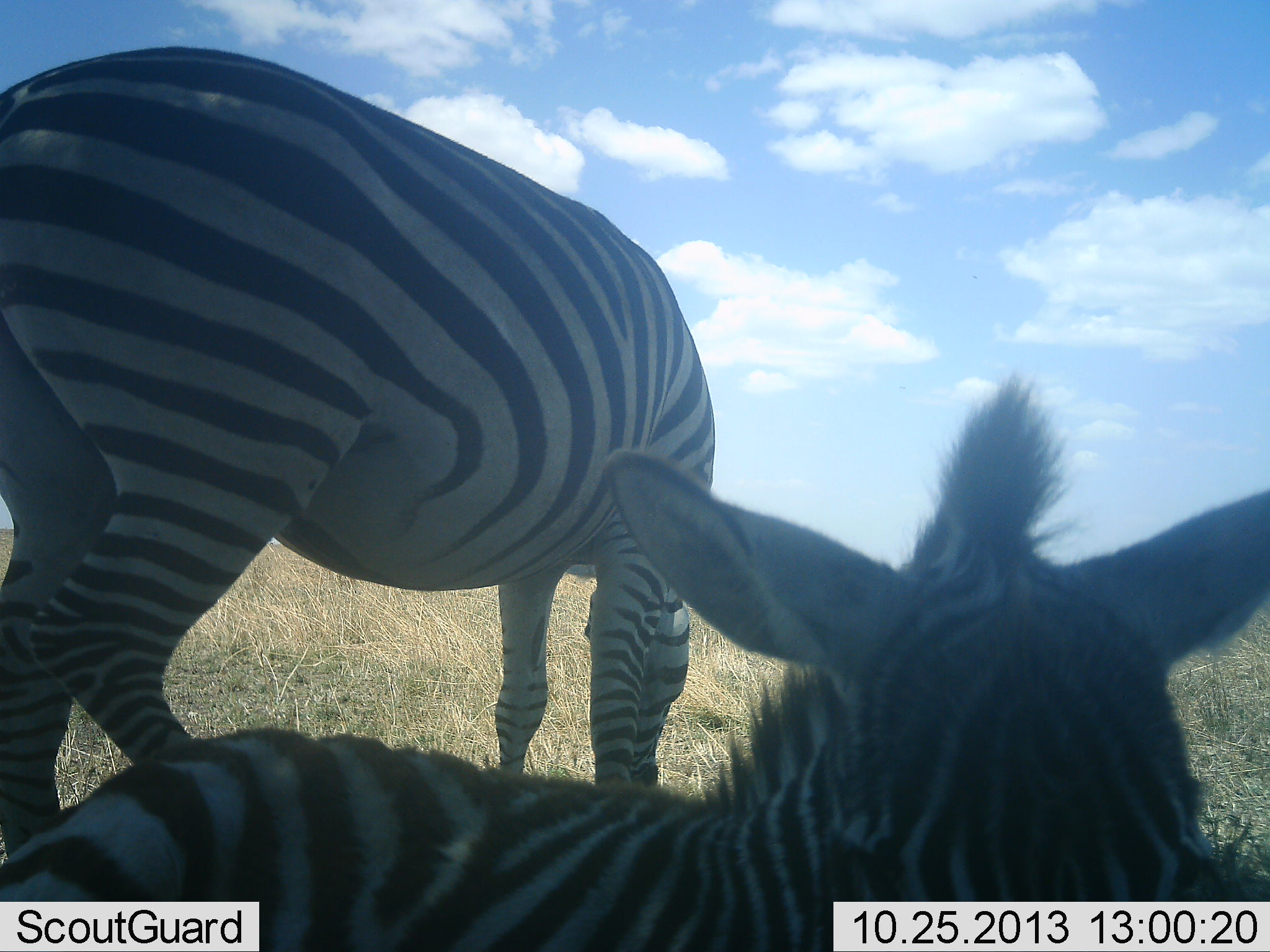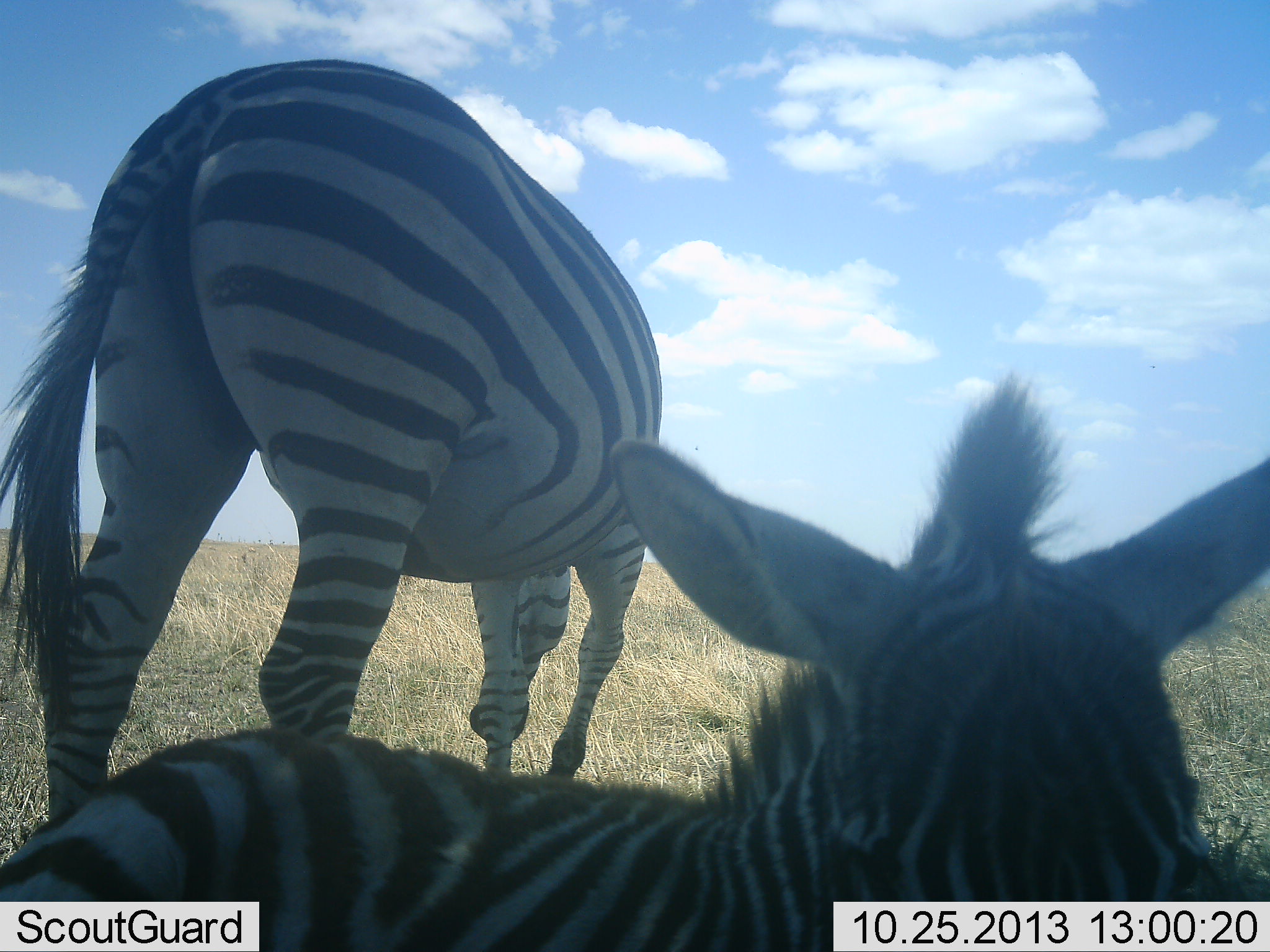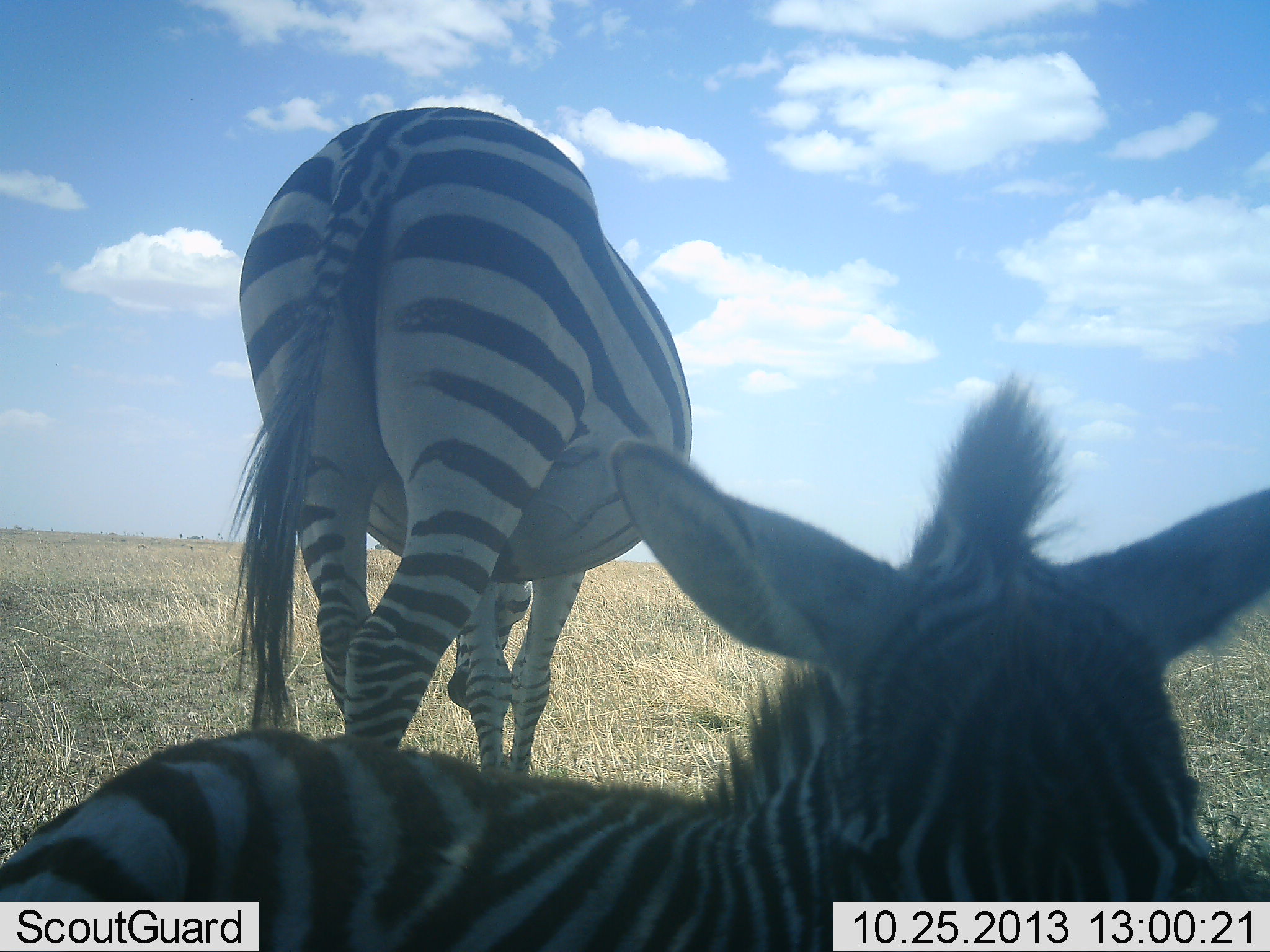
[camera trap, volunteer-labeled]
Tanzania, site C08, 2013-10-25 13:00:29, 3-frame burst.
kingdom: Animalia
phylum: Chordata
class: Mammalia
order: Perissodactyla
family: Equidae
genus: Equus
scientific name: Equus quagga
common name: plains zebra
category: zebra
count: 2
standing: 54%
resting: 96%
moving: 8%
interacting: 0%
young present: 38%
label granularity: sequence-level